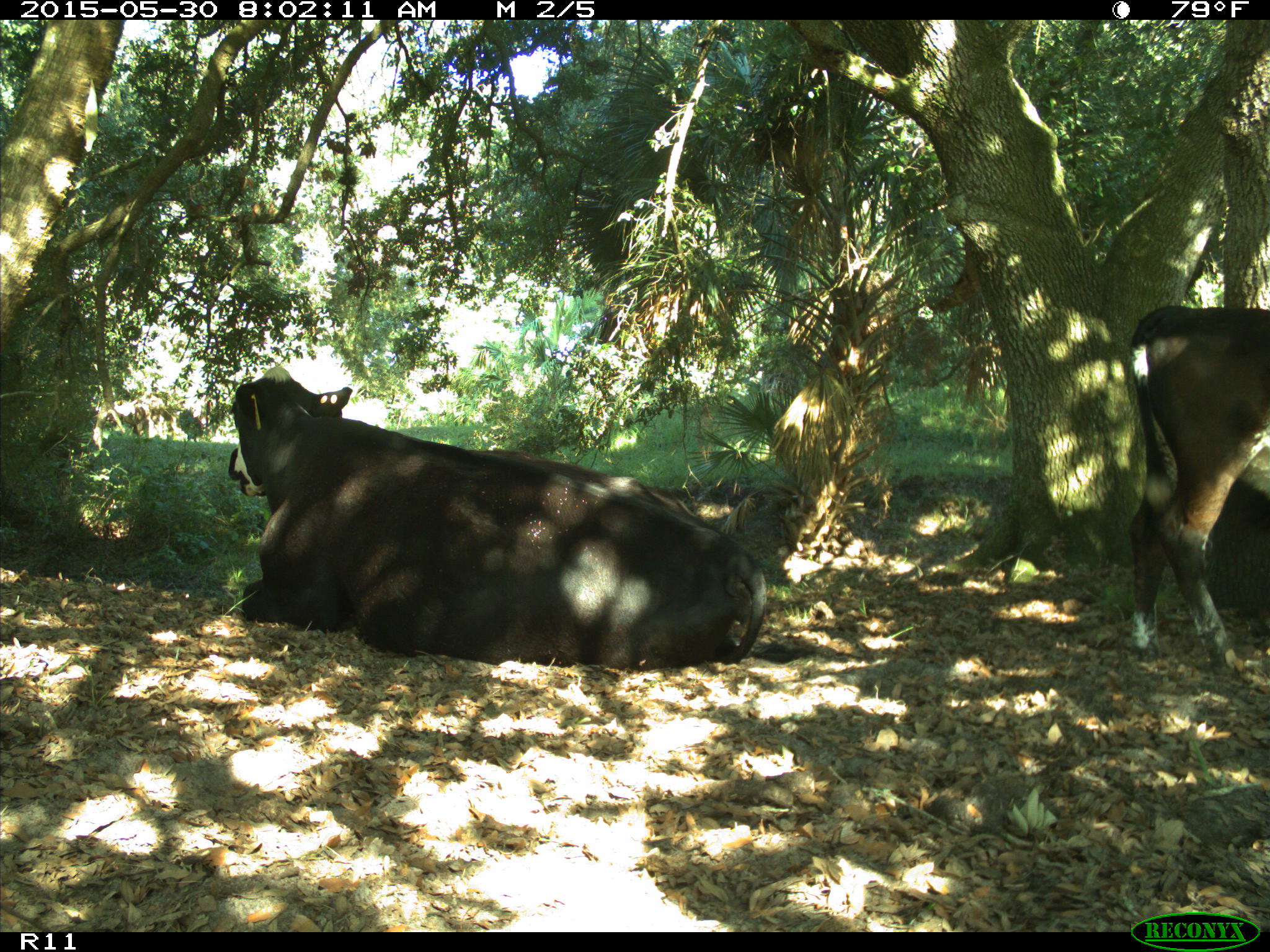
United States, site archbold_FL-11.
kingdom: Animalia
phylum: Chordata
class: Mammalia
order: Artiodactyla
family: Bovidae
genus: Bos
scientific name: Bos taurus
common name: domestic cow